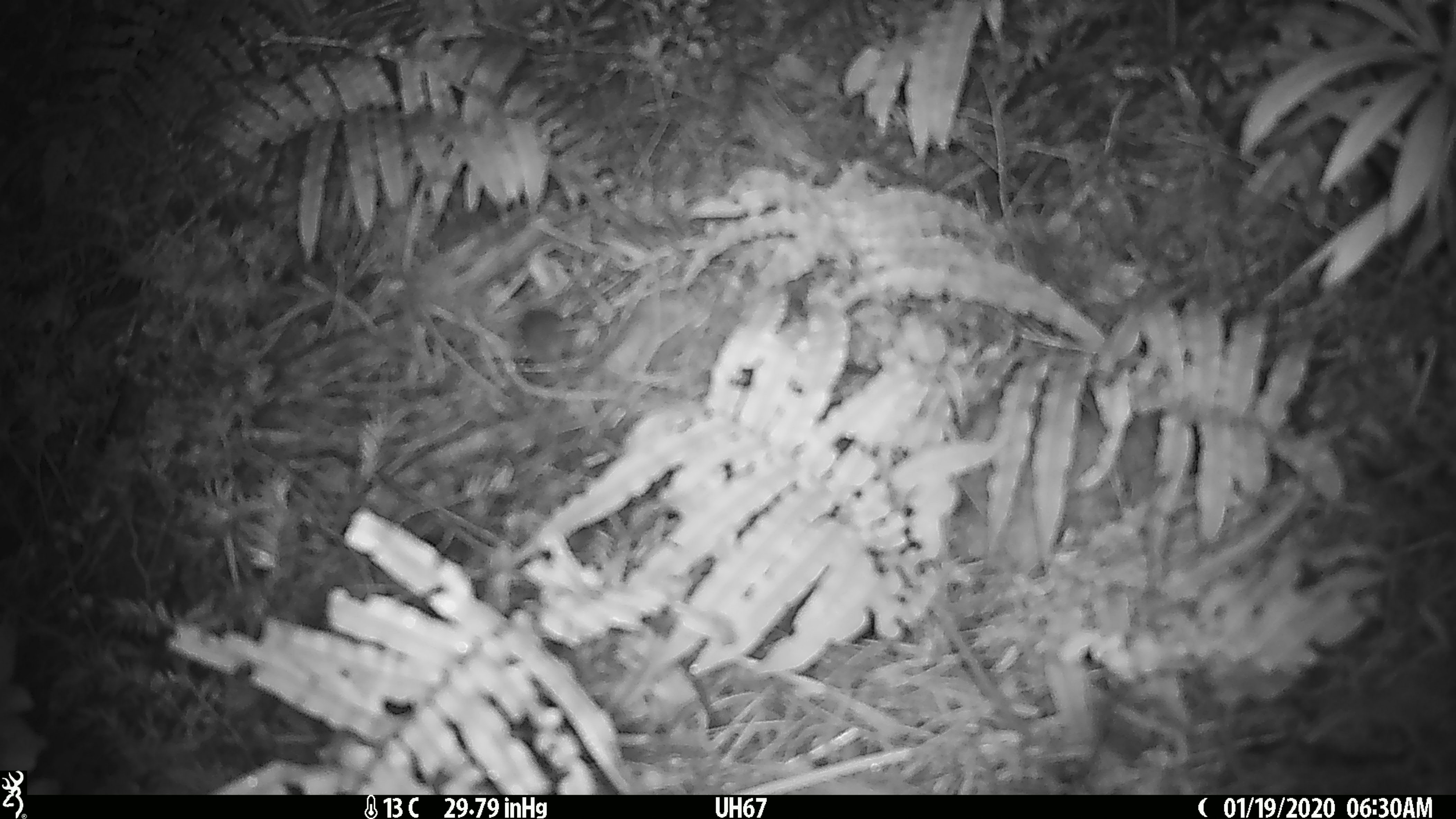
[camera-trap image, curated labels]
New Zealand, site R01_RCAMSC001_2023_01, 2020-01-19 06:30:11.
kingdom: Animalia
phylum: Chordata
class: Mammalia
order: Rodentia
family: Muridae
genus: Mus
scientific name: Mus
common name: mouse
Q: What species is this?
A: Mouse (Mus).